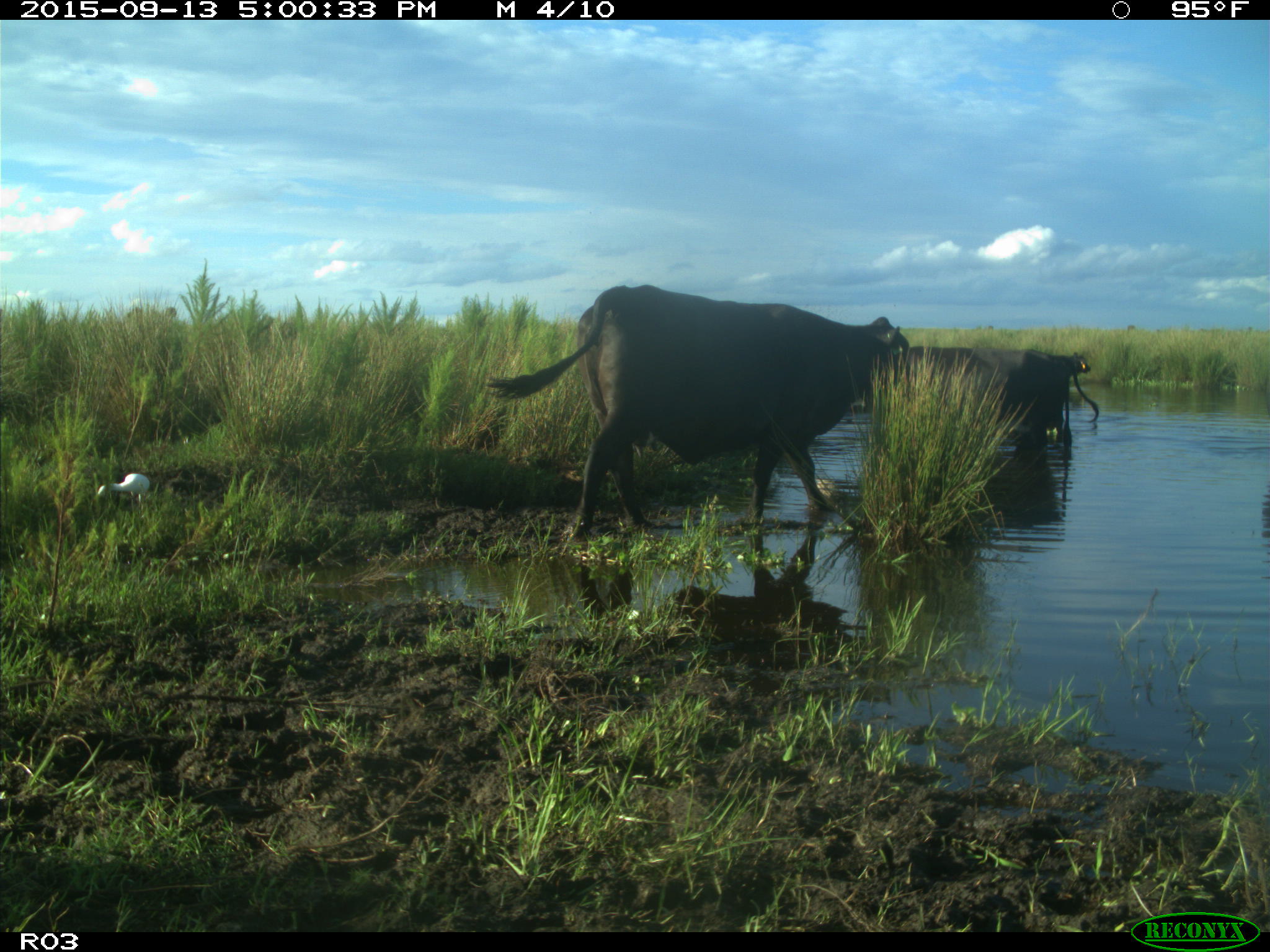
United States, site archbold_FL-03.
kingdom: Animalia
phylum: Chordata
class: Mammalia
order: Artiodactyla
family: Bovidae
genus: Bos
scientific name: Bos taurus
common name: domestic cow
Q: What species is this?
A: Bos taurus (domestic cow).